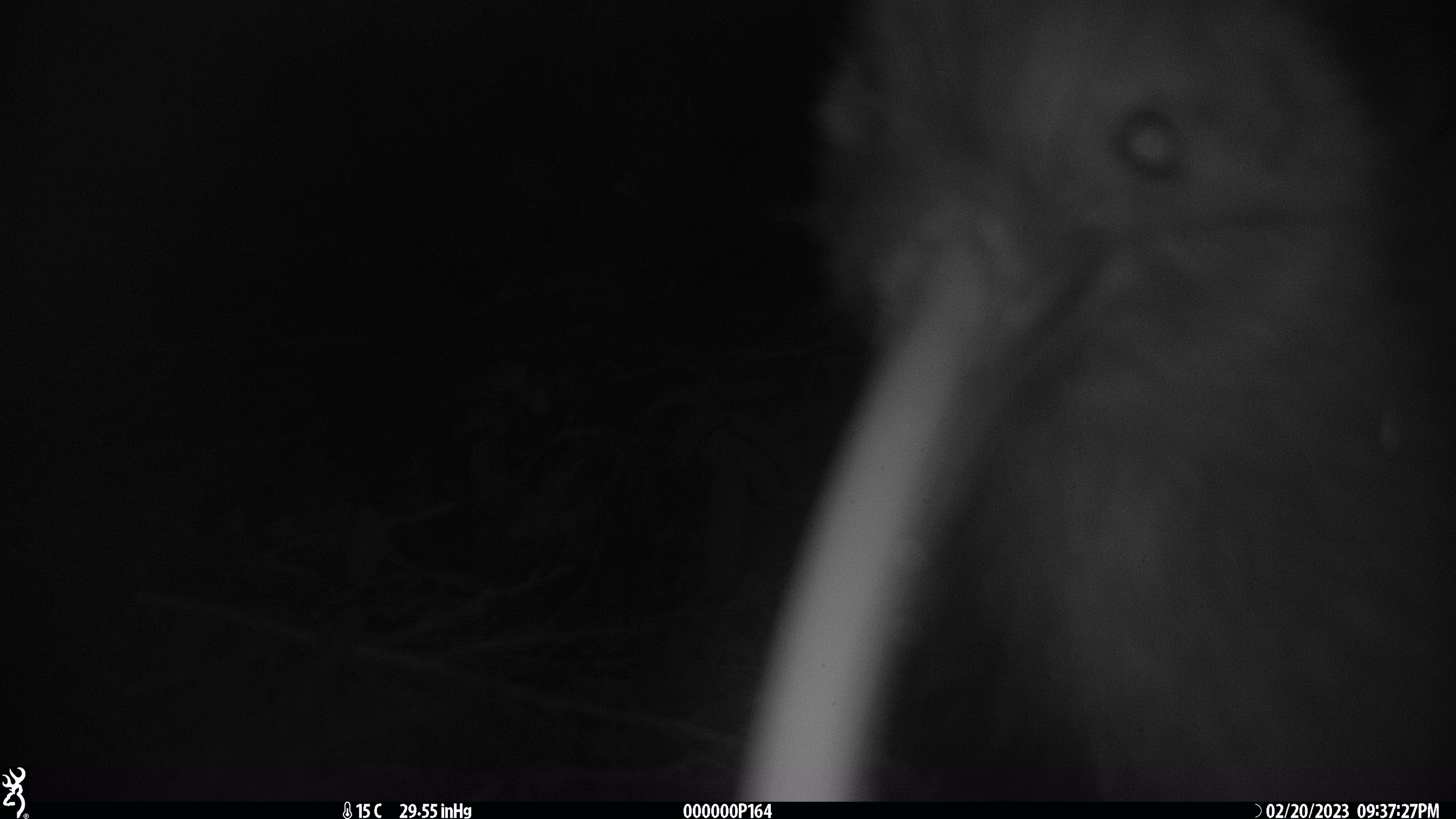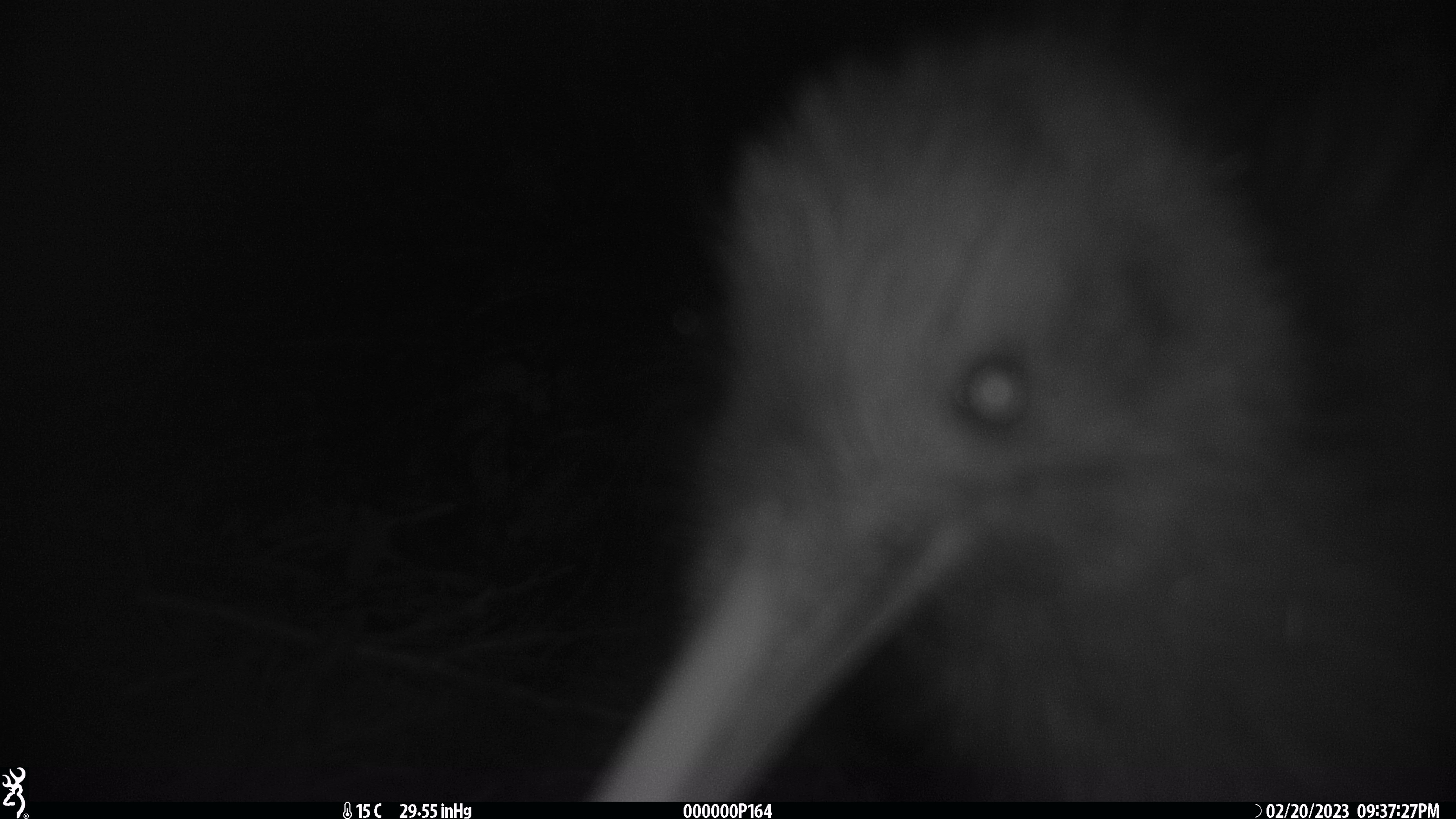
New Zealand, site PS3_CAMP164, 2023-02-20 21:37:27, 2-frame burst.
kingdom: Animalia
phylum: Chordata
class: Aves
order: Apterygiformes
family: Apterygidae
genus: Apteryx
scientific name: Apteryx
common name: kiwi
Kiwi (Apteryx).